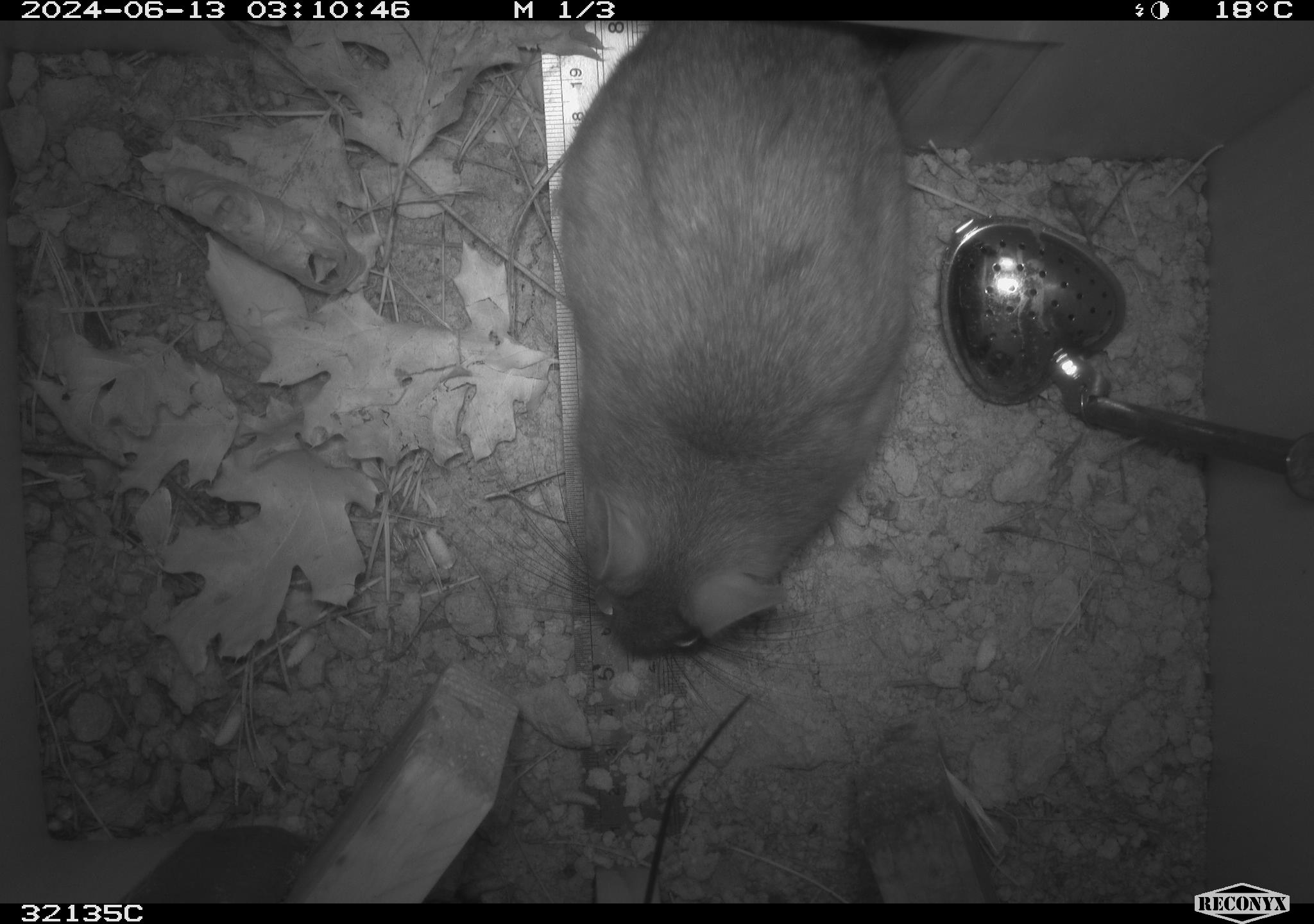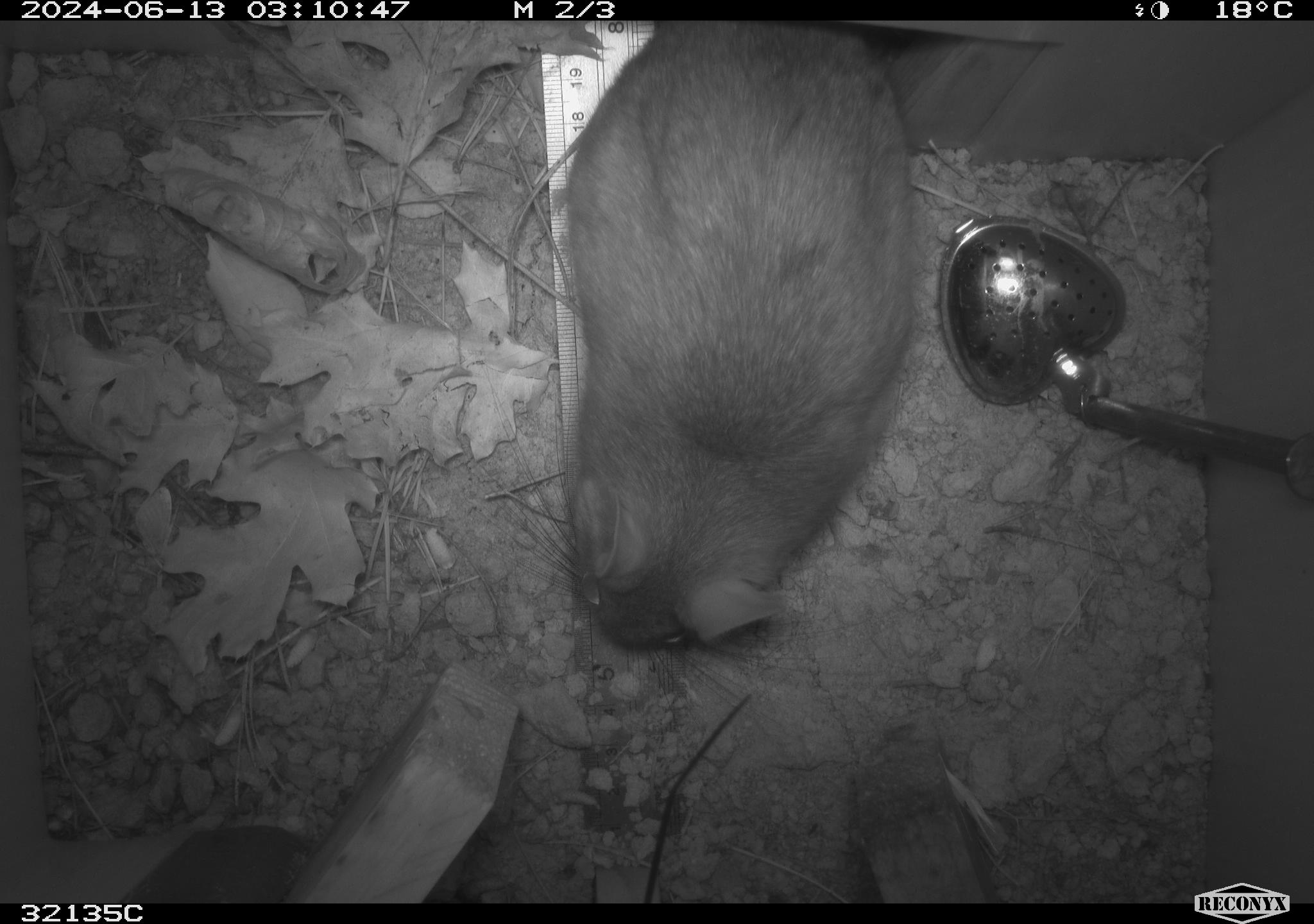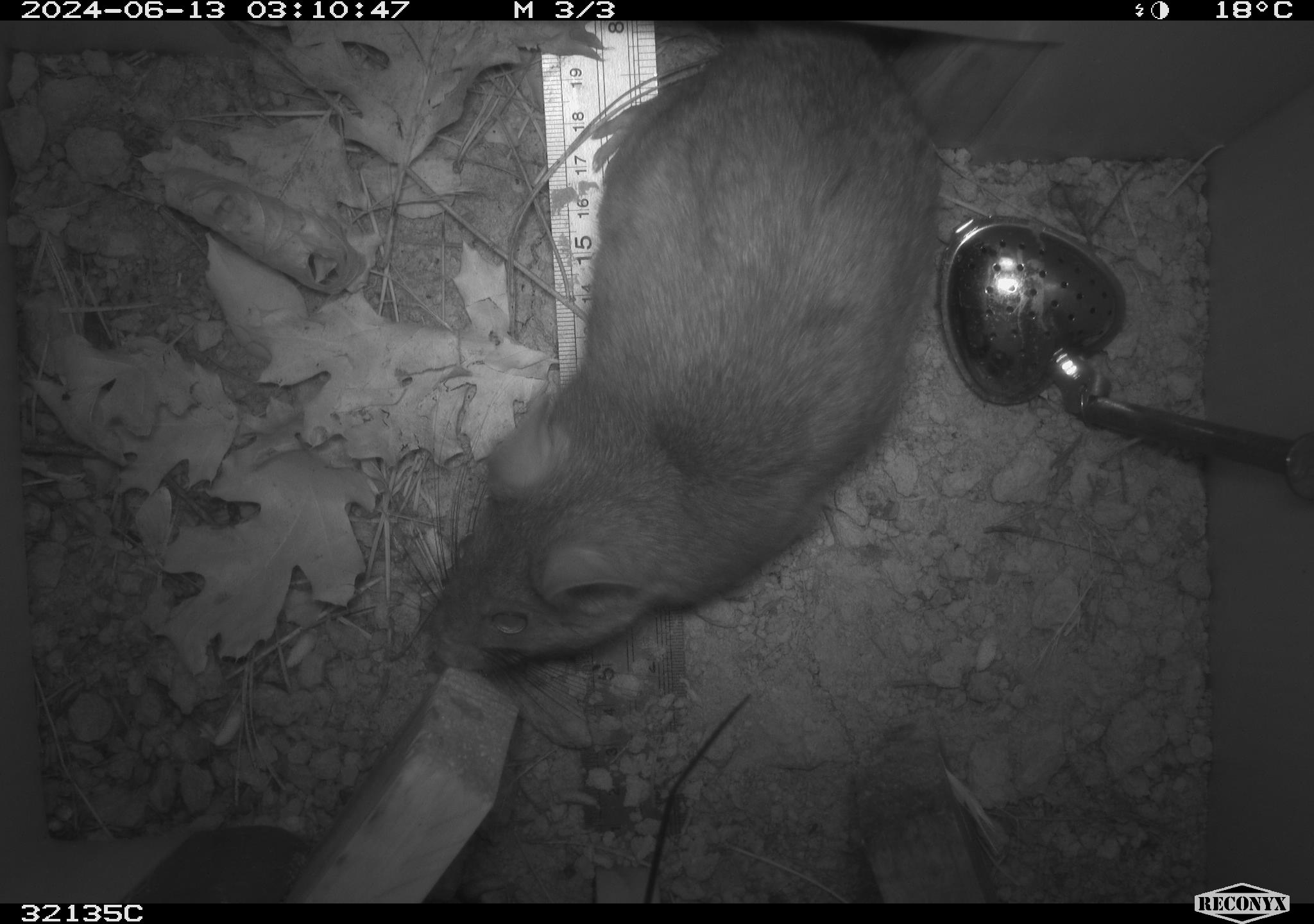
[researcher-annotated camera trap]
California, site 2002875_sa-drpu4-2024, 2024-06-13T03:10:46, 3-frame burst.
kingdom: Animalia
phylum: Chordata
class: Mammalia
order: Rodentia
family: Cricetidae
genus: Neotoma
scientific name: Neotoma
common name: pack rat or woodrat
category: neotoma species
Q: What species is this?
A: Neotoma species (pack rat or woodrat) (Neotoma).